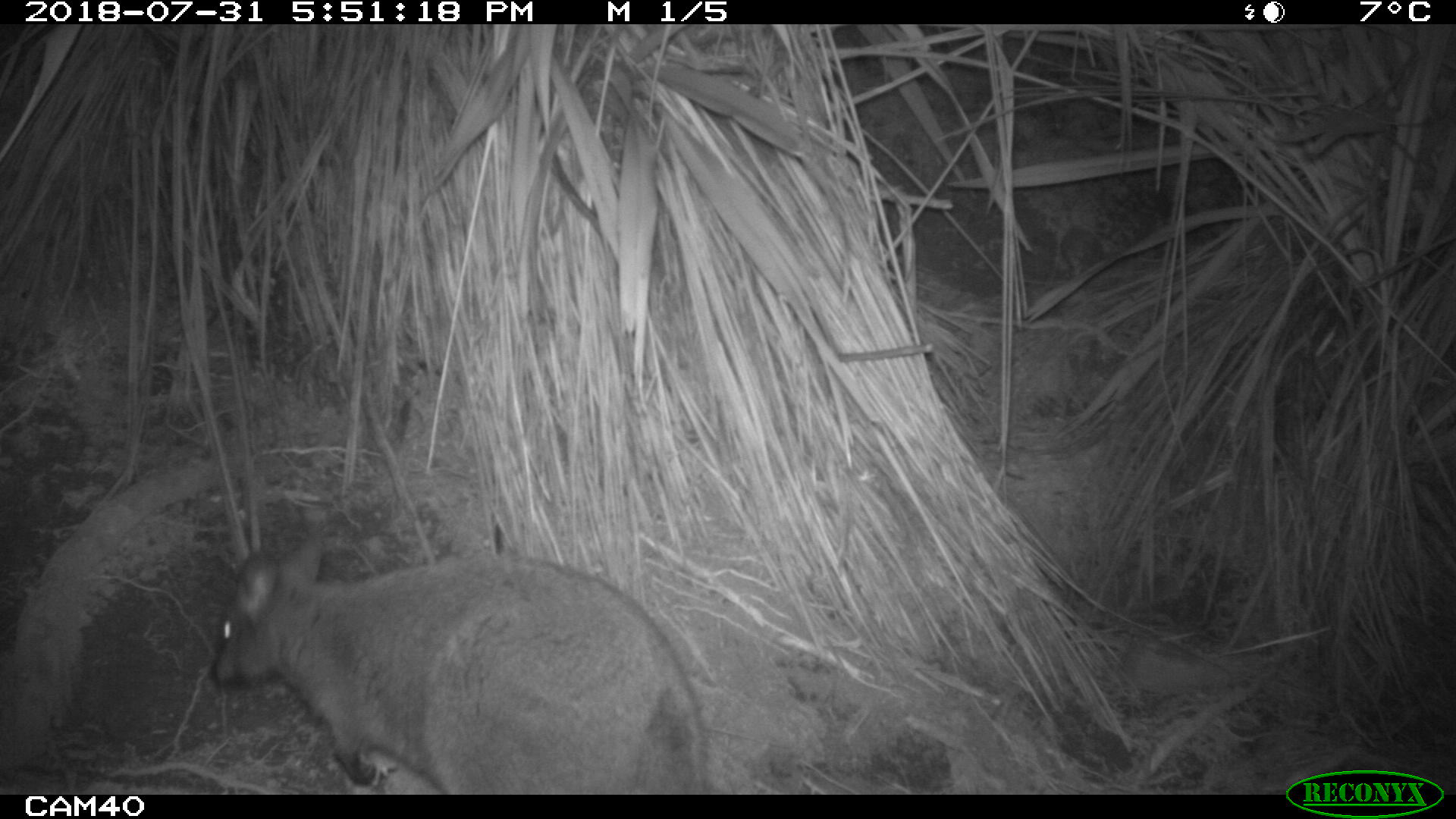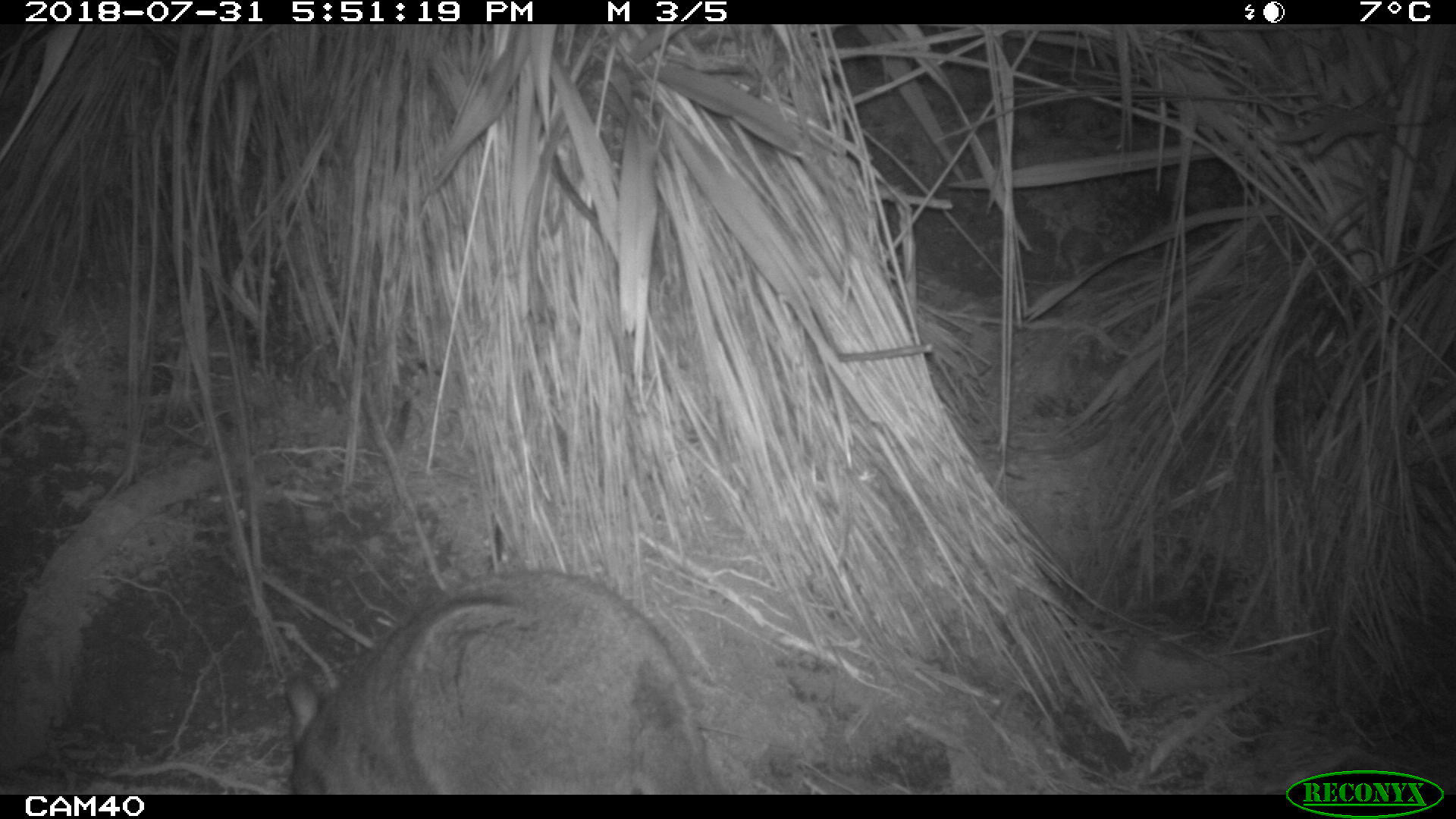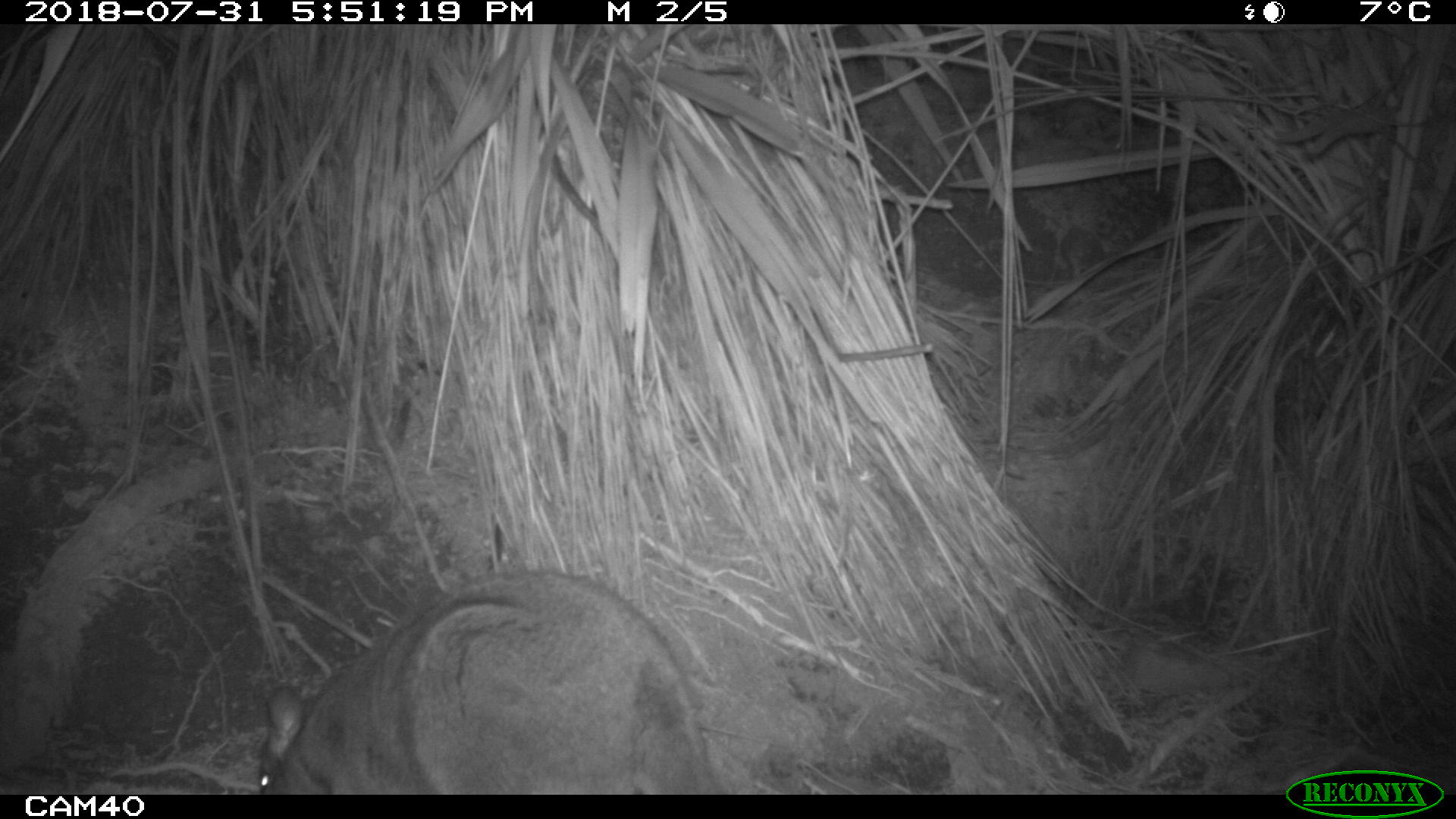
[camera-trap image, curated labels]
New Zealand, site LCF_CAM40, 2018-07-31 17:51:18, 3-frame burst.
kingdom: Animalia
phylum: Chordata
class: Mammalia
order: Diprotodontia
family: Macropodidae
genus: Notamacropus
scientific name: Notamacropus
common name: wallaby